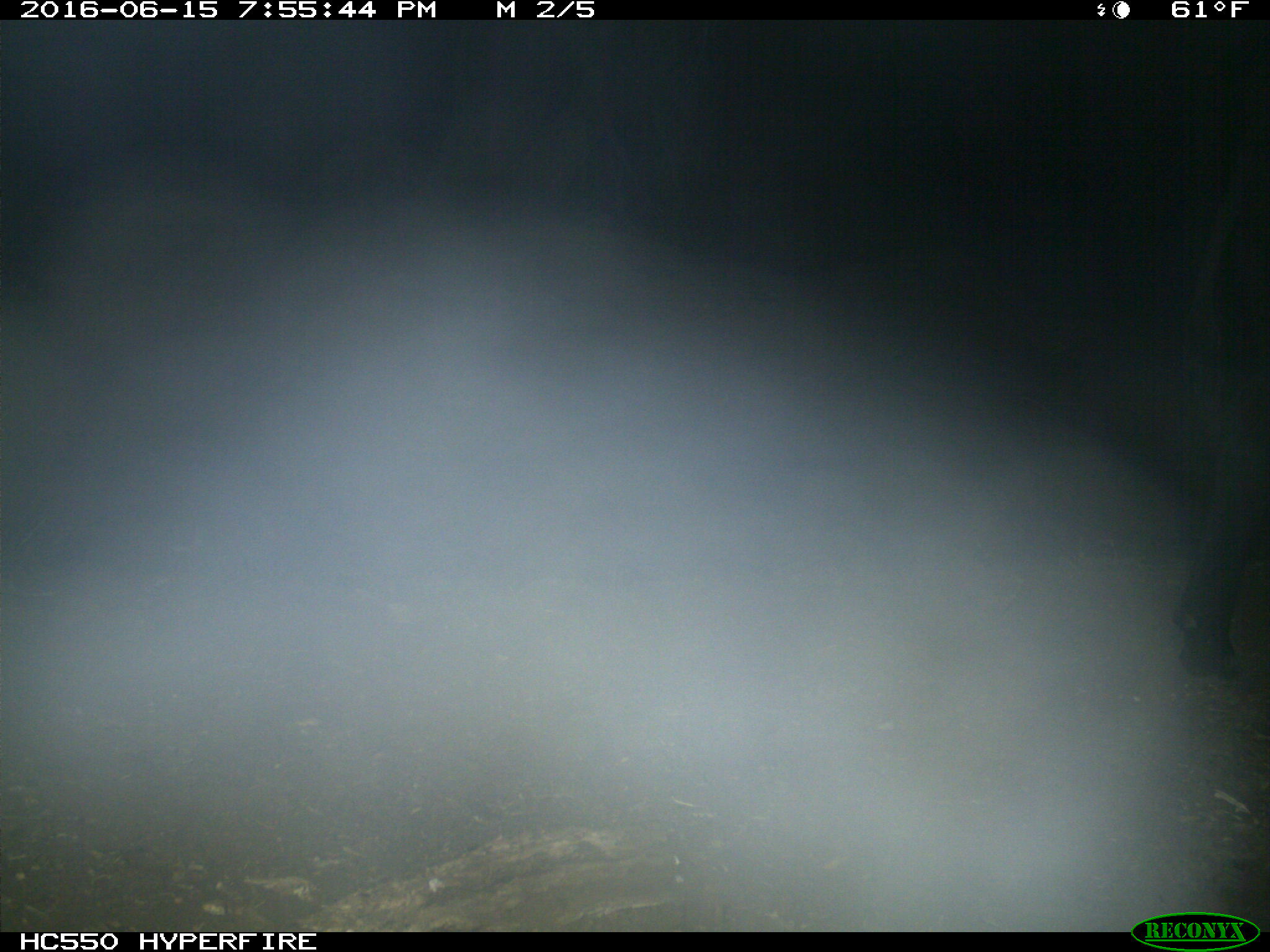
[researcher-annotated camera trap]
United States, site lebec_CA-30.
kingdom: Animalia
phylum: Chordata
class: Mammalia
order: Artiodactyla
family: Bovidae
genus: Bos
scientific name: Bos taurus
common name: domestic cow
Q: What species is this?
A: Bos taurus (domestic cow).